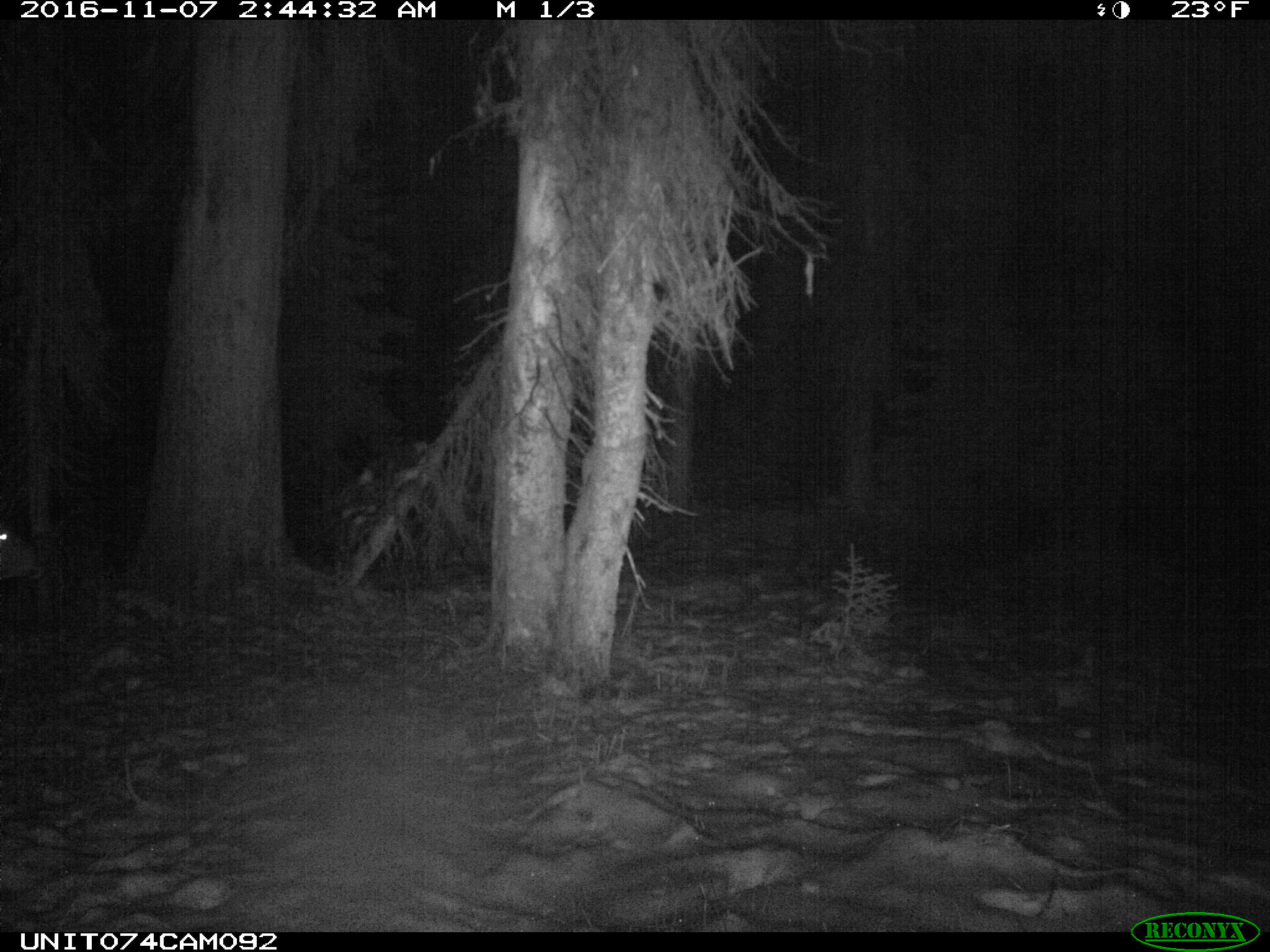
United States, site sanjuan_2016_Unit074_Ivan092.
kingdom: Animalia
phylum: Chordata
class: Mammalia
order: Artiodactyla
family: Cervidae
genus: Cervus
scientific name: Cervus elaphus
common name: red deer